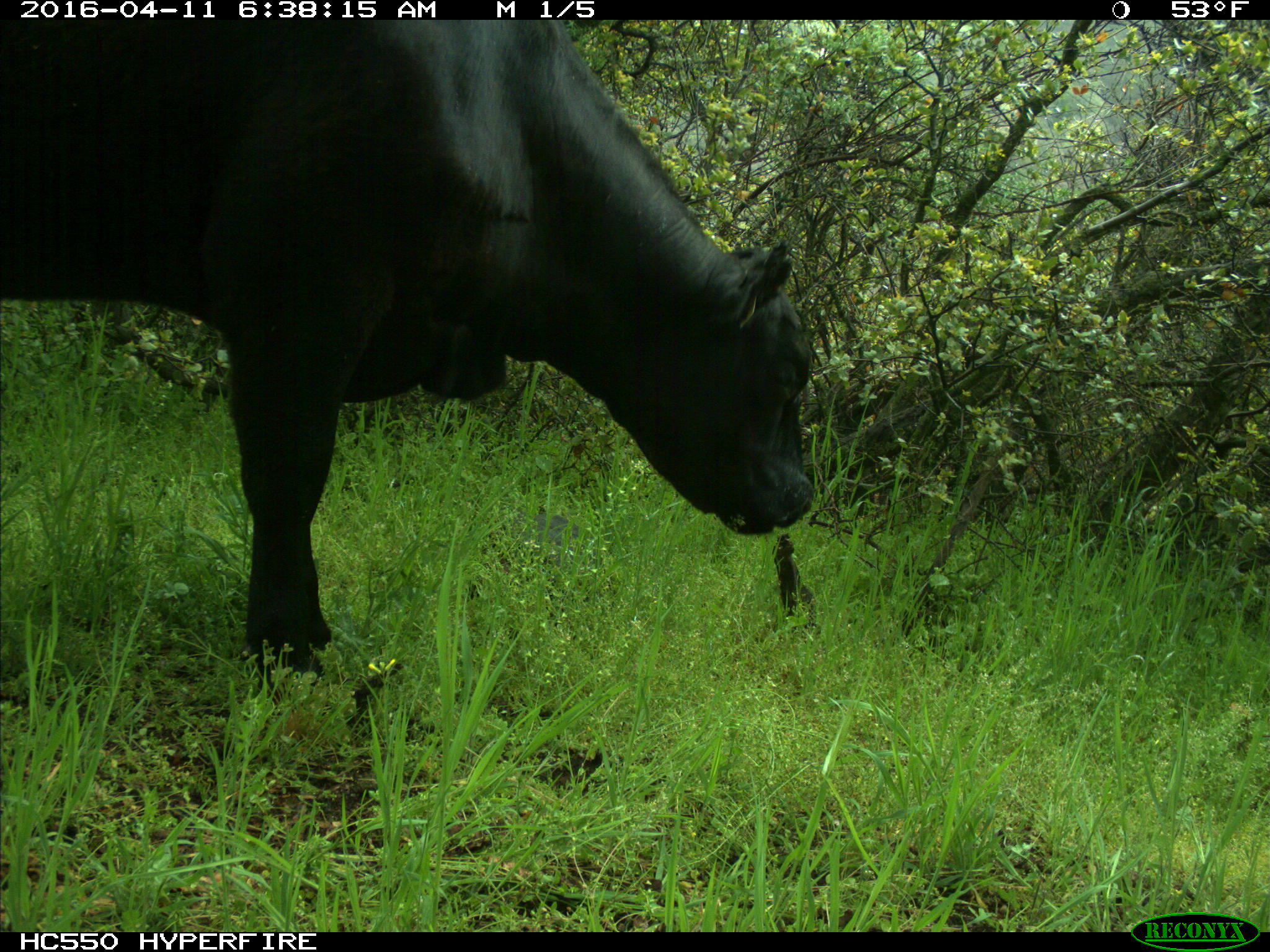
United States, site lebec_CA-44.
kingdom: Animalia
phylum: Chordata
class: Mammalia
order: Artiodactyla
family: Bovidae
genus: Bos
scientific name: Bos taurus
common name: domestic cow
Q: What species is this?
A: Bos taurus (domestic cow).